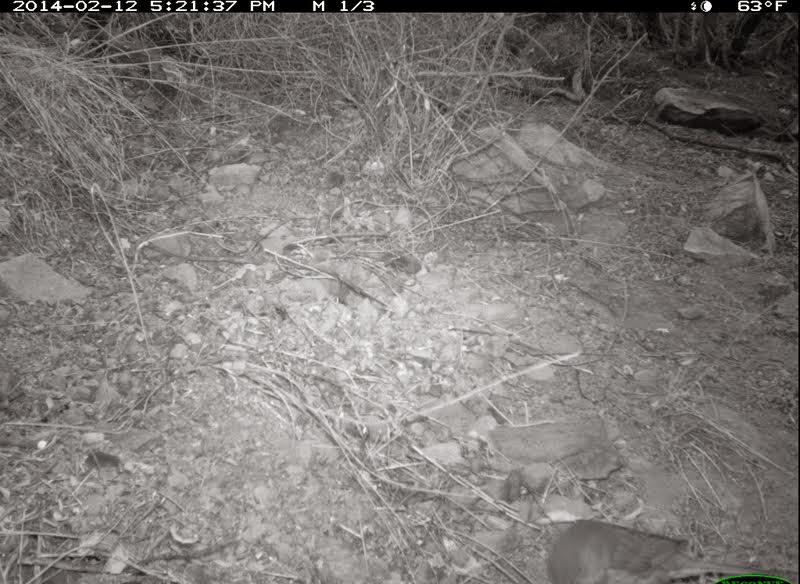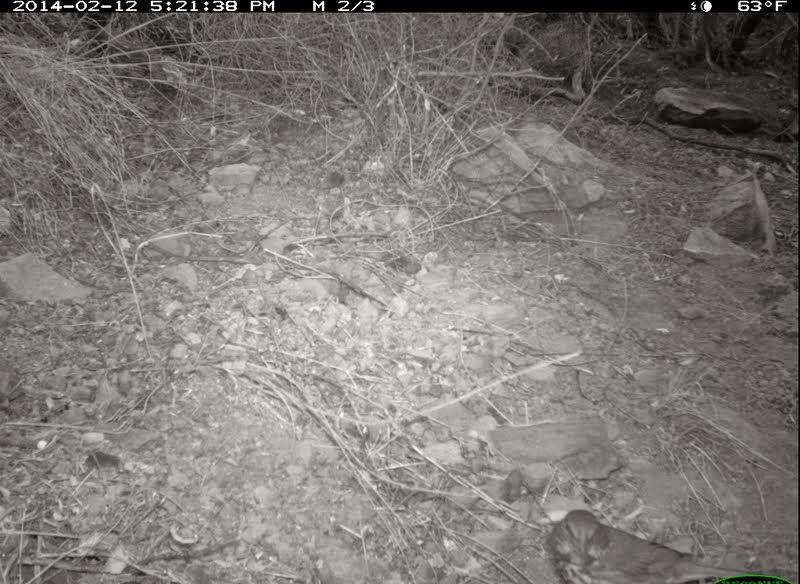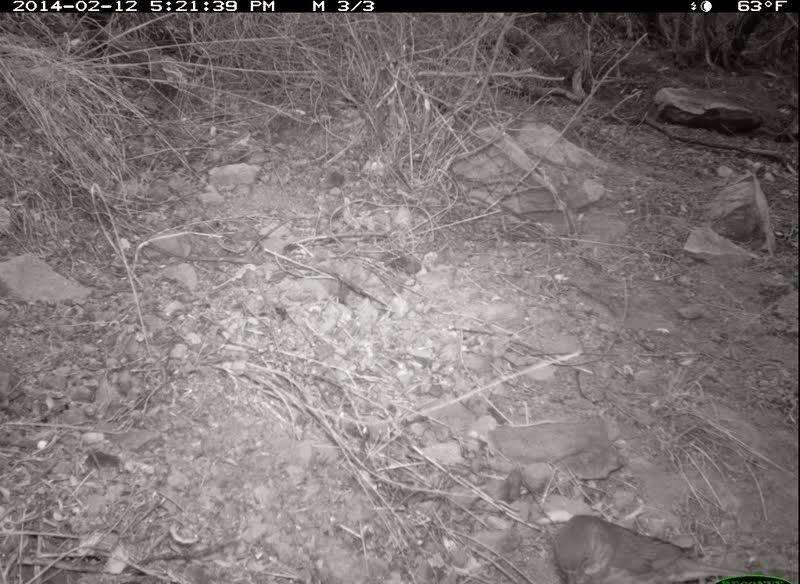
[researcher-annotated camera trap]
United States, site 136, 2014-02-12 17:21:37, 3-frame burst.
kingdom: Animalia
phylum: Chordata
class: Aves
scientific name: Aves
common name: bird